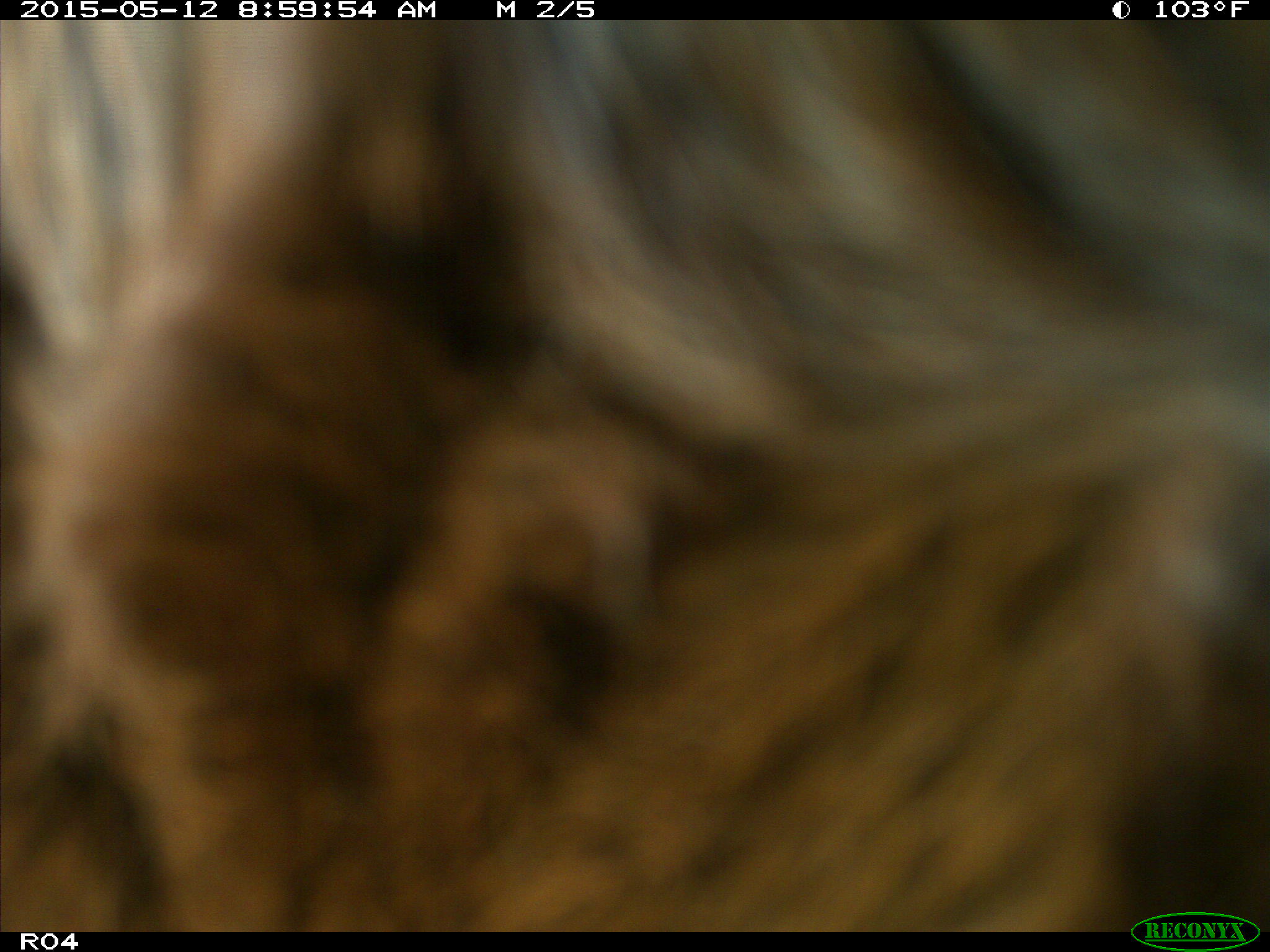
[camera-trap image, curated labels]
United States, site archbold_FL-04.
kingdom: Animalia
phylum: Chordata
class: Mammalia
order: Artiodactyla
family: Bovidae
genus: Bos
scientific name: Bos taurus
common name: domestic cow